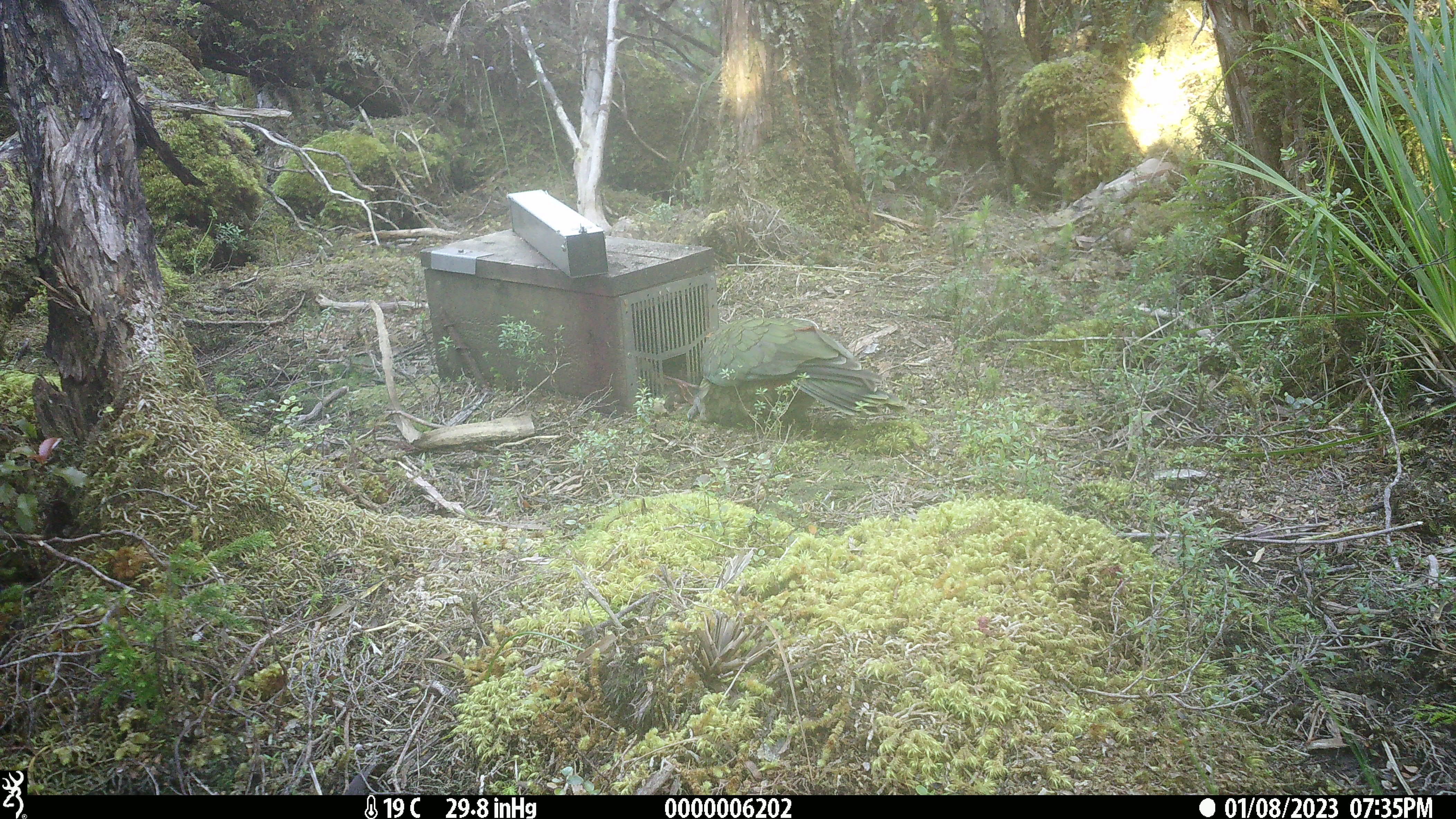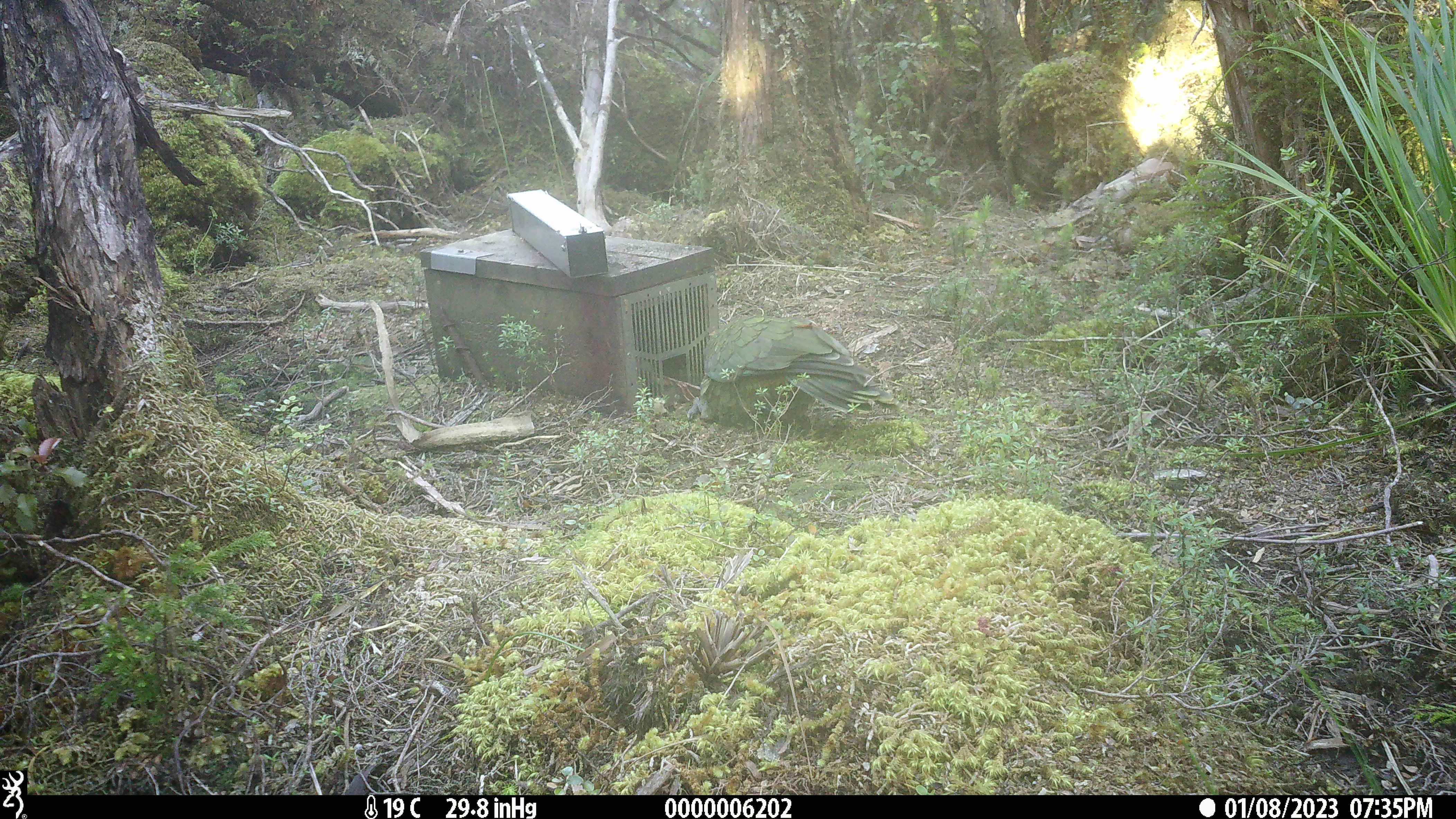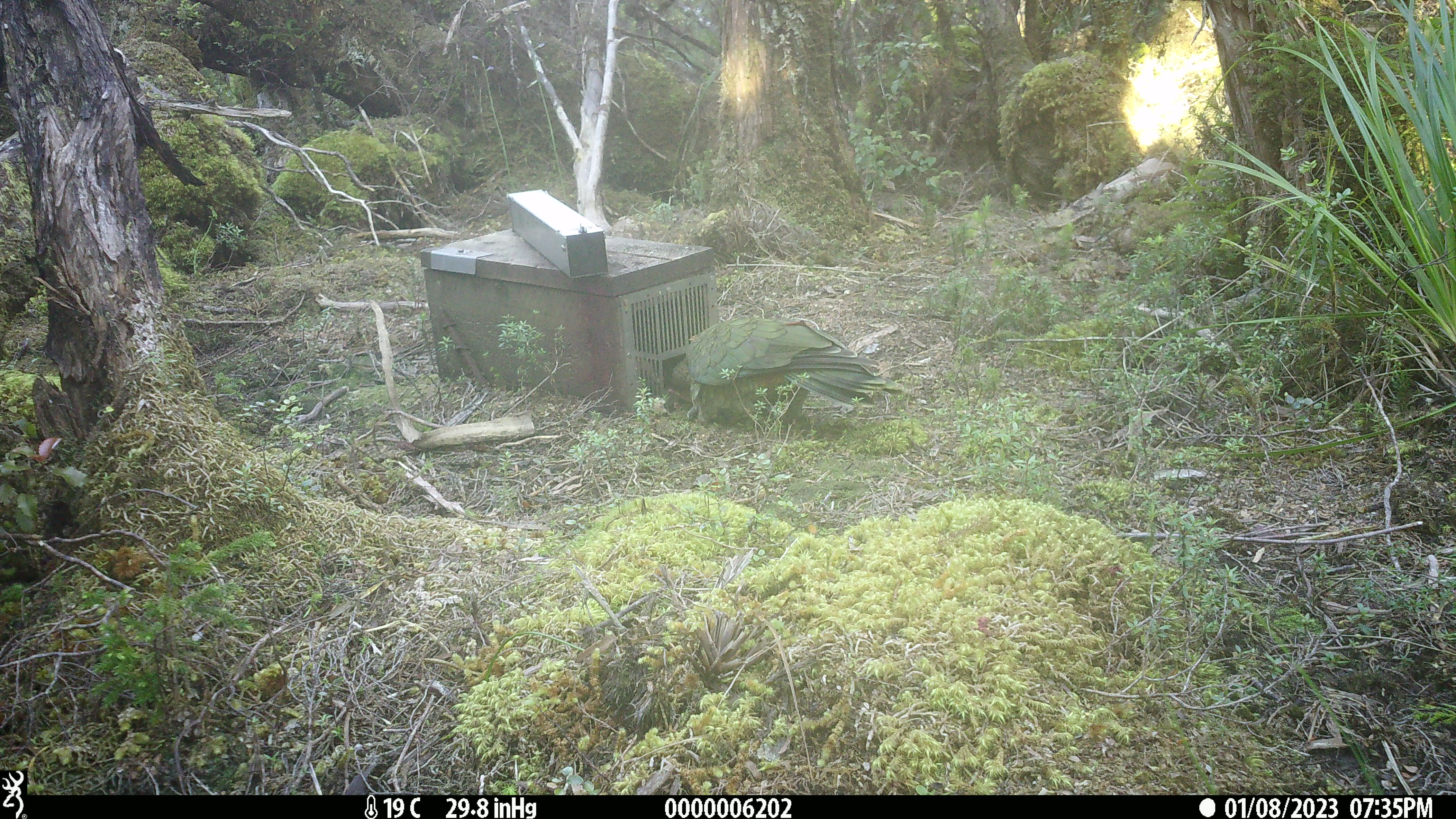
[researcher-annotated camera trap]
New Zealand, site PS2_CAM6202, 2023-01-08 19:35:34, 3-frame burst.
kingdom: Animalia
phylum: Chordata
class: Aves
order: Psittaciformes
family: Strigopidae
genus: Nestor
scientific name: Nestor notabilis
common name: kea